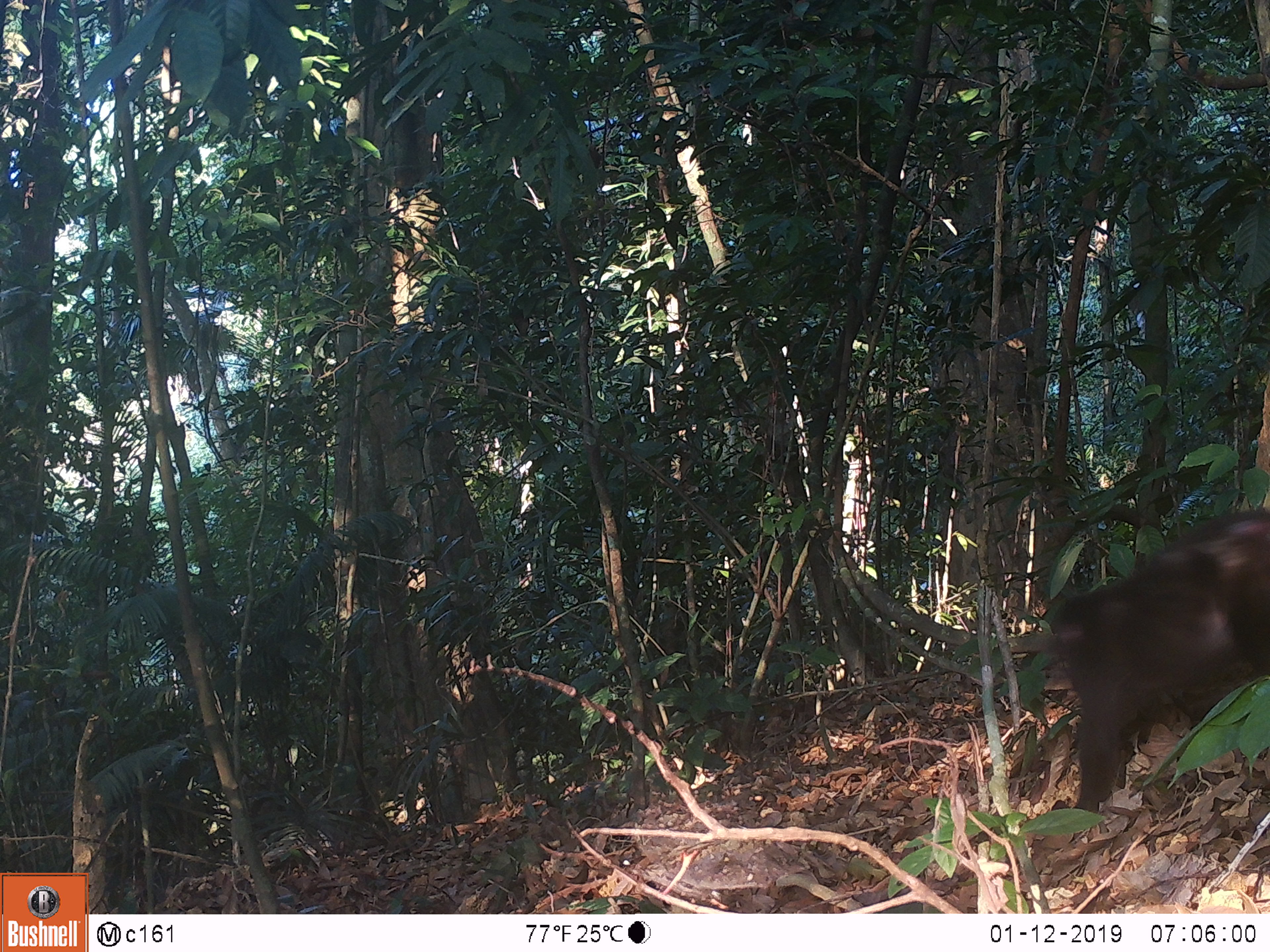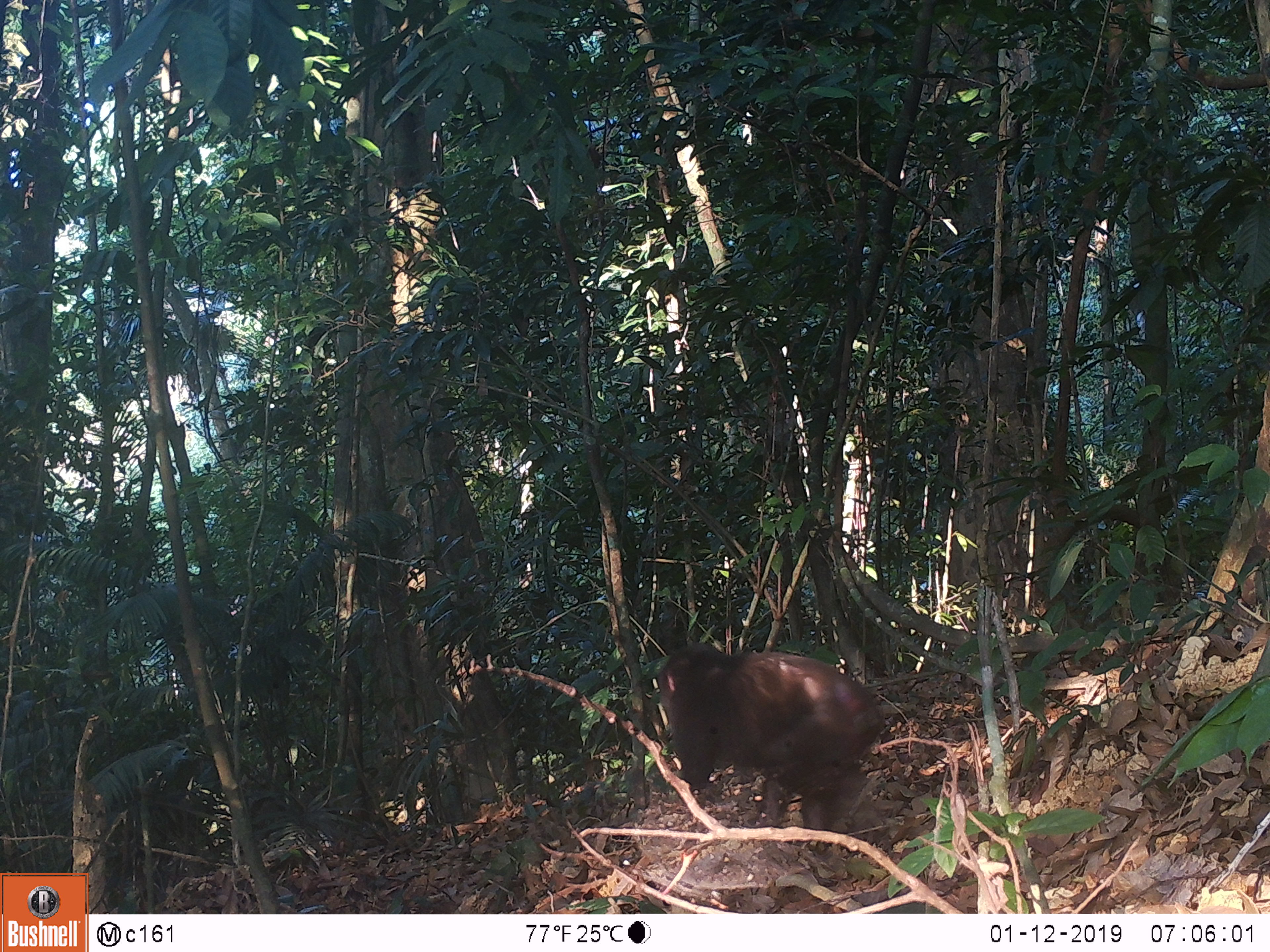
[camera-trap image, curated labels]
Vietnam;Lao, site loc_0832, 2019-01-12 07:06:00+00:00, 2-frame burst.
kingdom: Animalia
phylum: Chordata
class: Mammalia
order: Primates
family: Cercopithecidae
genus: Macaca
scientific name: Macaca arctoides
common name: stump-tailed macaque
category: stump tailed macaque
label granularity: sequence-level